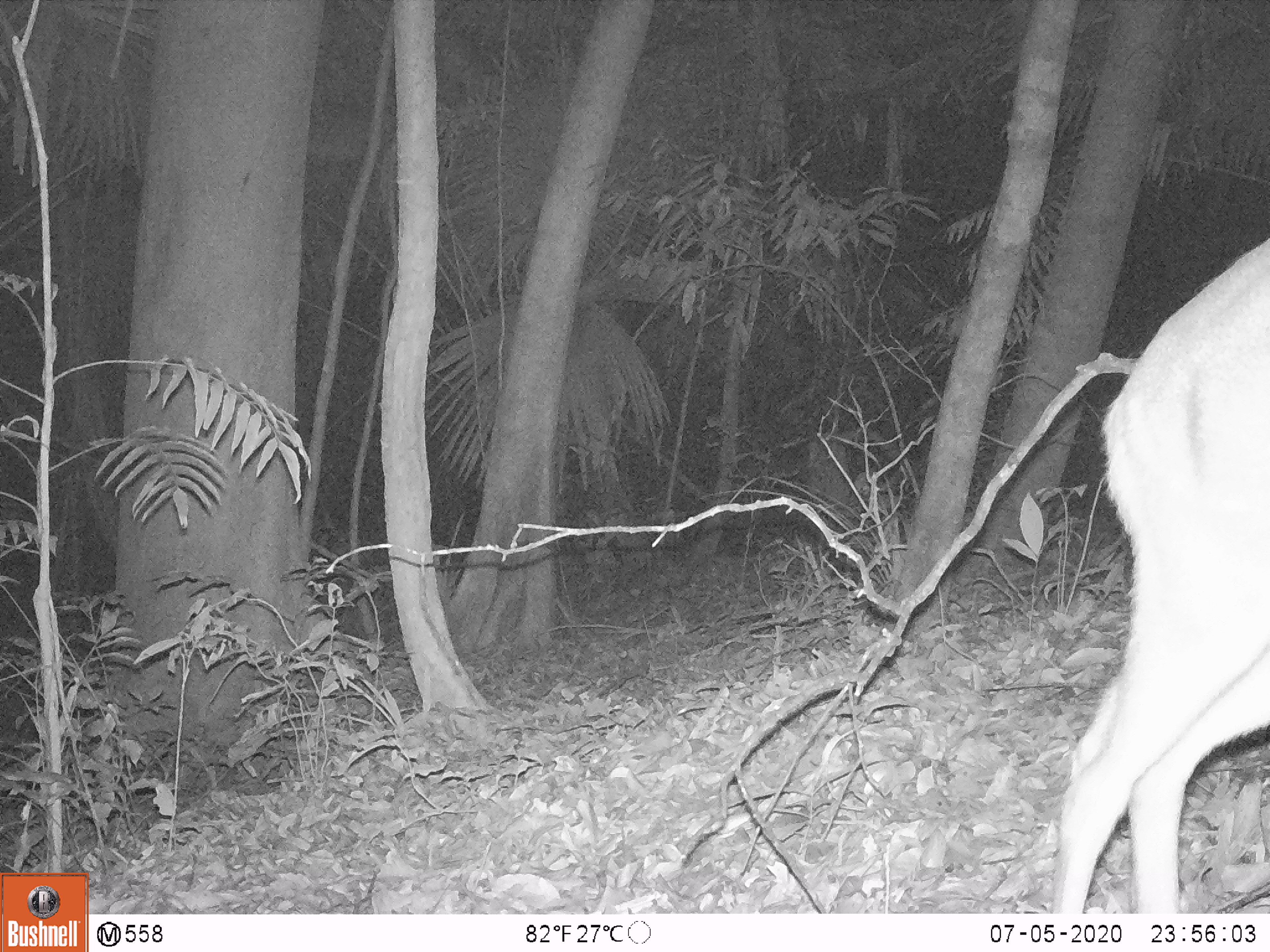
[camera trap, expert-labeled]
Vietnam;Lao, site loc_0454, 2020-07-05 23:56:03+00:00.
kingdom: Animalia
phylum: Chordata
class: Mammalia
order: Artiodactyla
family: Cervidae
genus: Muntiacus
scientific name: Muntiacus vuquangensis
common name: large-antlered muntjac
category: large antlered muntjac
Large antlered muntjac (large-antlered muntjac) (Muntiacus vuquangensis). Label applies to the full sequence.